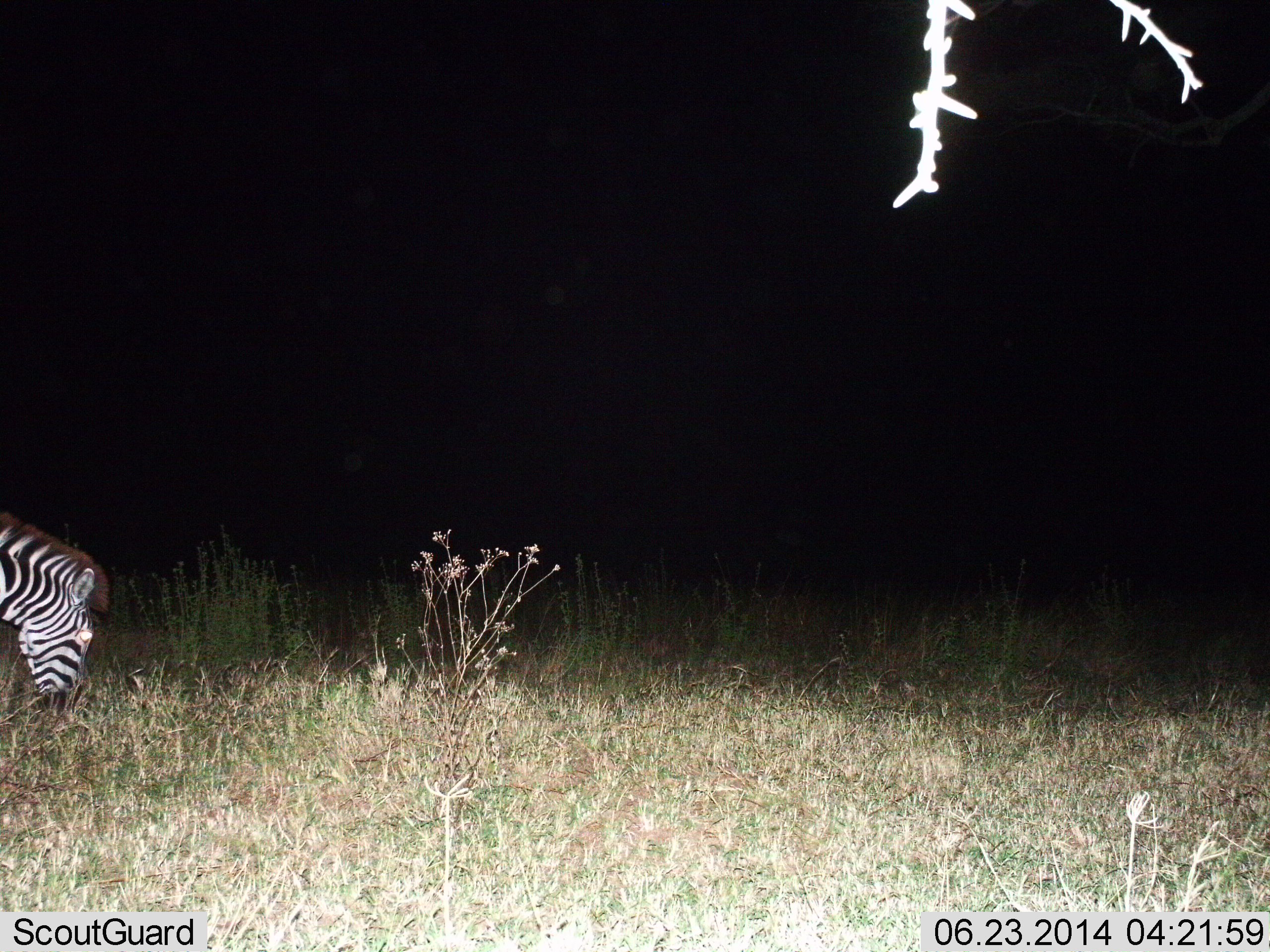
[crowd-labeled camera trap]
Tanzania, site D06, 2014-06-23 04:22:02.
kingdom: Animalia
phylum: Chordata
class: Mammalia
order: Perissodactyla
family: Equidae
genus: Equus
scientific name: Equus quagga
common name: plains zebra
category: zebra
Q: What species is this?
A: Zebra (plains zebra) (Equus quagga).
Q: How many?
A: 1.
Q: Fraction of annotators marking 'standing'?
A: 20%.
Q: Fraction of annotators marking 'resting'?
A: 0%.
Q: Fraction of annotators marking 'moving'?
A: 0%.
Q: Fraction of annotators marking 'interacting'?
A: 0%.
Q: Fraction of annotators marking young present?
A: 0%.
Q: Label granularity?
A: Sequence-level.